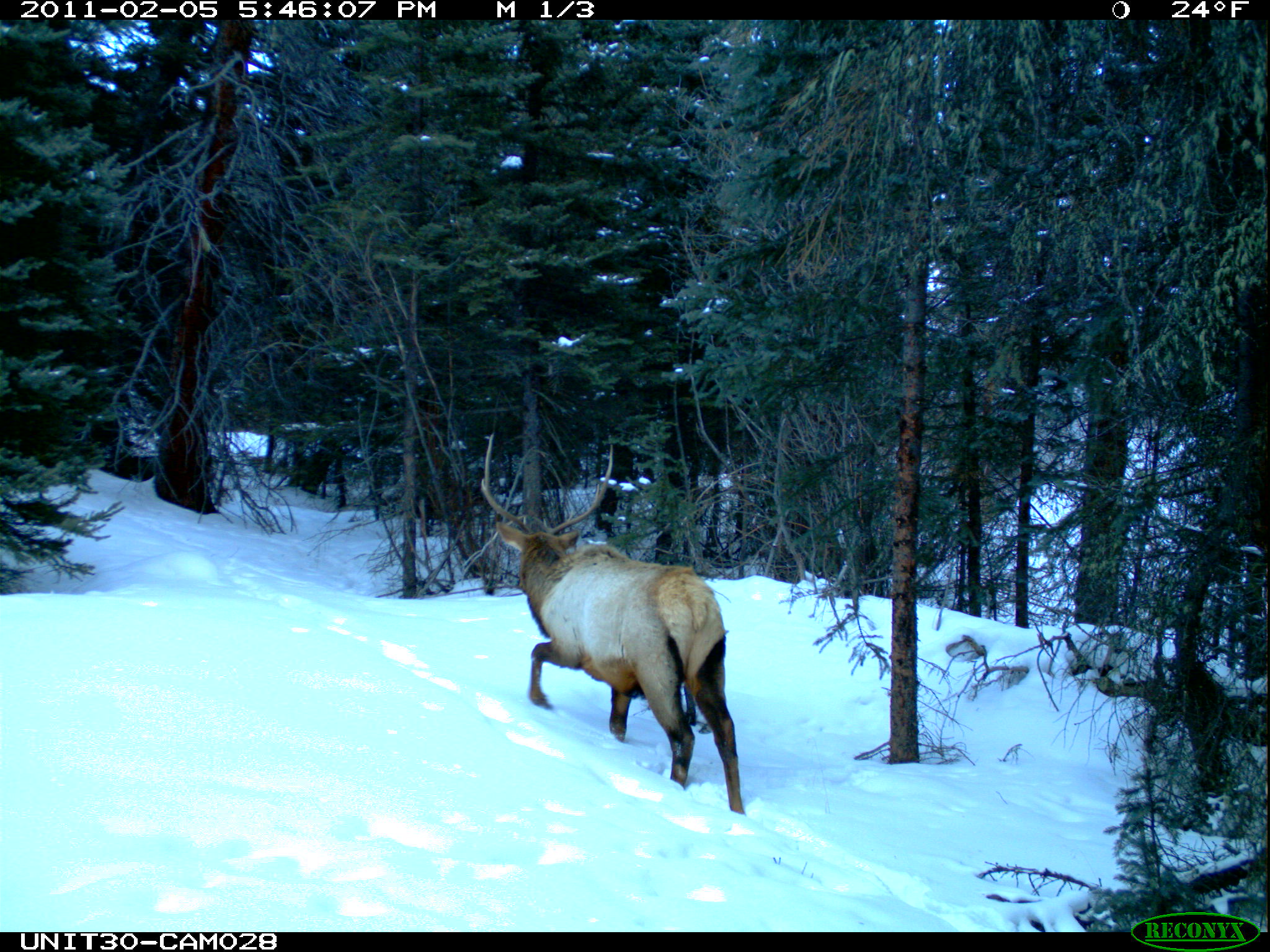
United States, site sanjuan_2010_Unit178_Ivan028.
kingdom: Animalia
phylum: Chordata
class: Mammalia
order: Artiodactyla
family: Cervidae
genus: Cervus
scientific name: Cervus elaphus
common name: red deer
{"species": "Cervus elaphus (red deer)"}